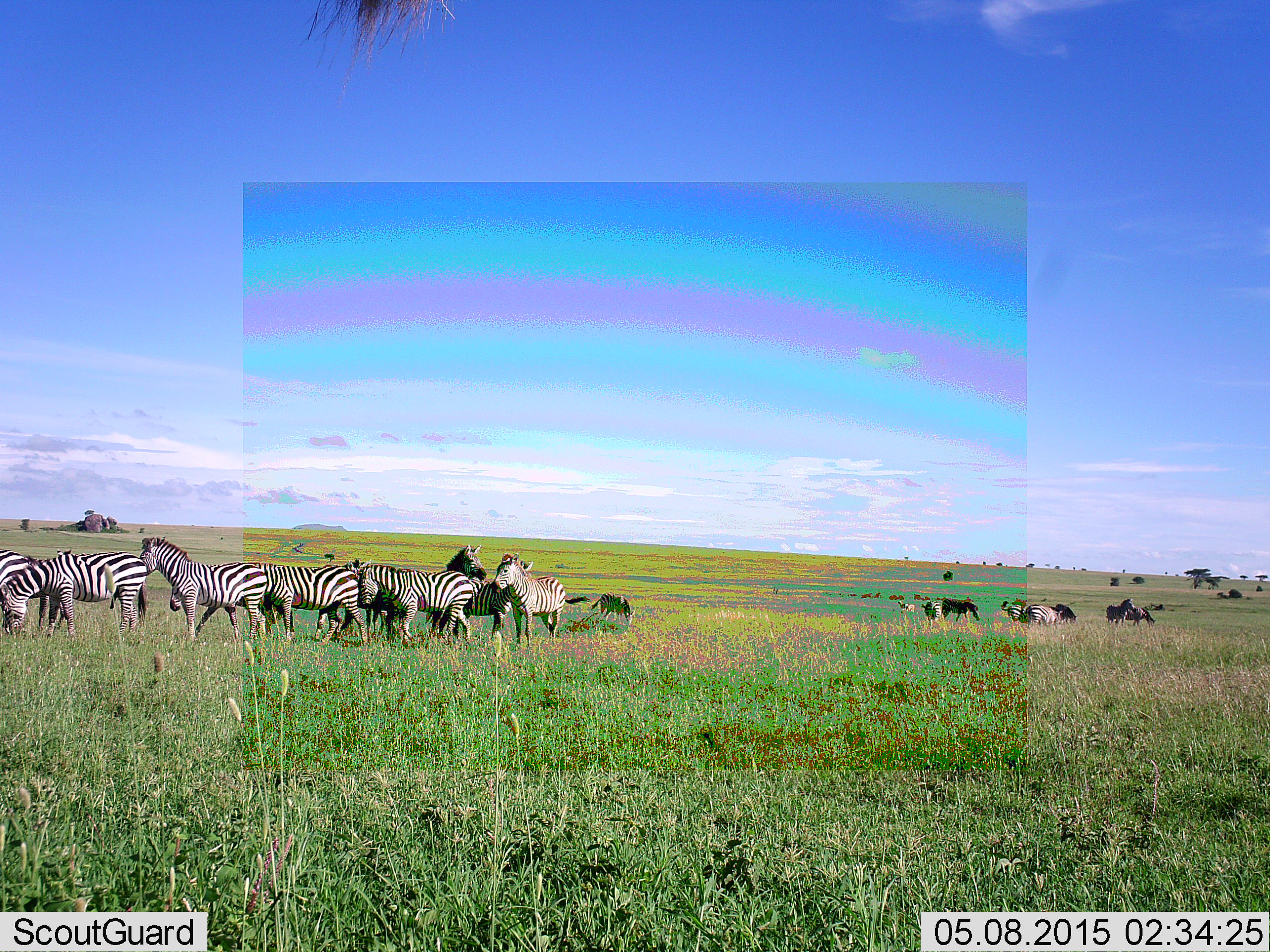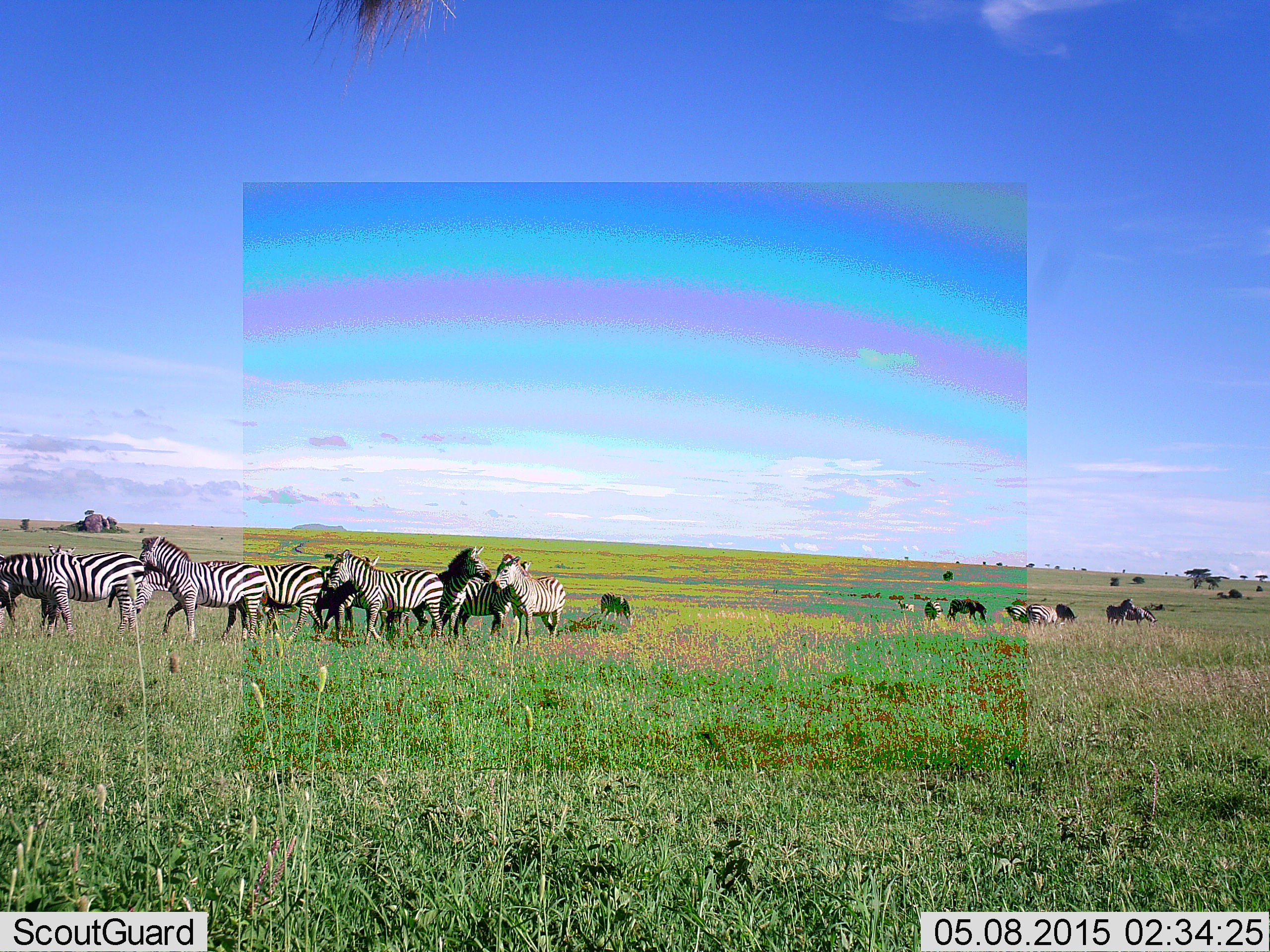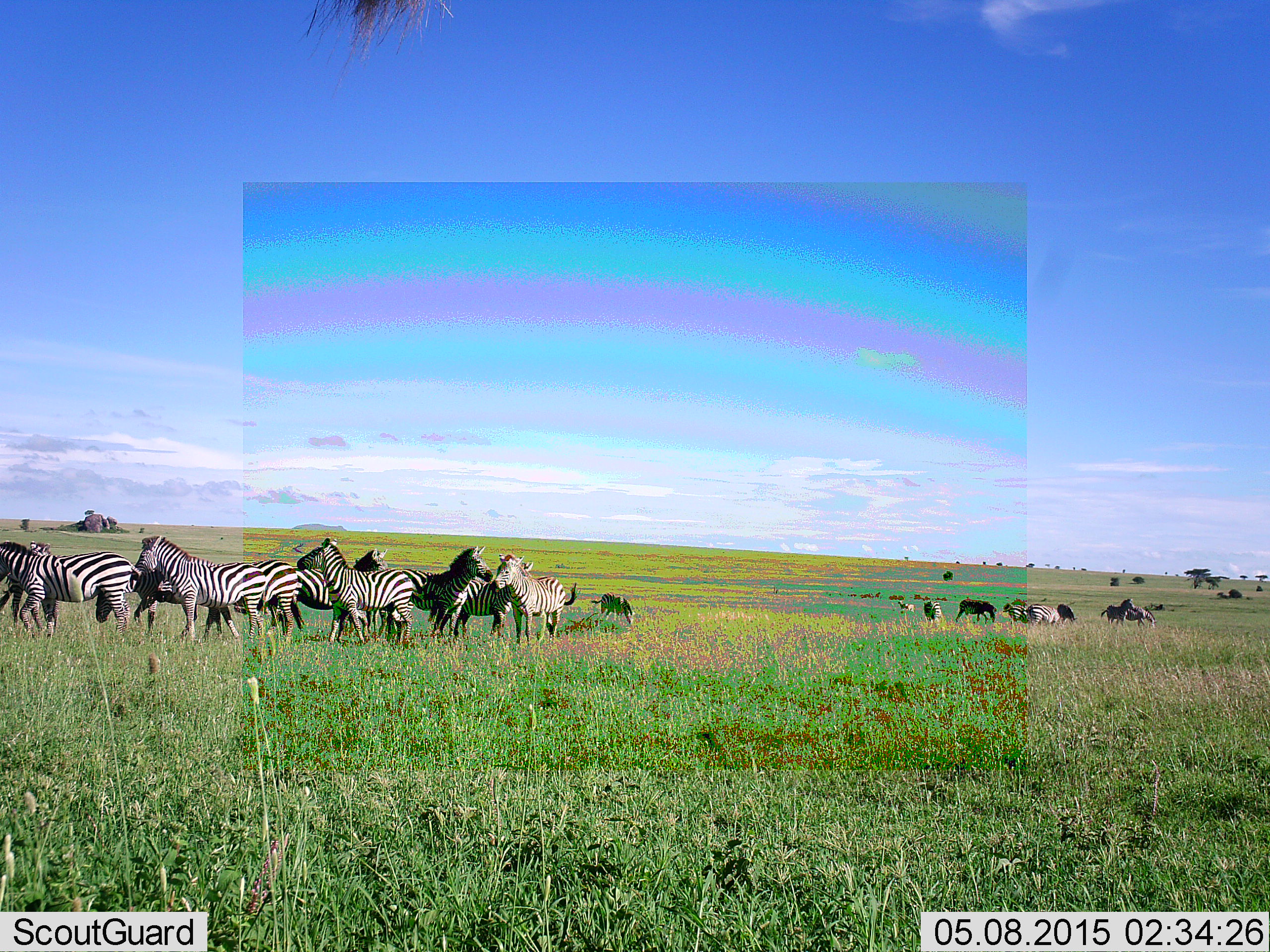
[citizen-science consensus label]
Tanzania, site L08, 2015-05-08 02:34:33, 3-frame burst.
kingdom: Animalia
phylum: Chordata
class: Mammalia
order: Perissodactyla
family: Equidae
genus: Equus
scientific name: Equus quagga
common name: plains zebra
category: zebra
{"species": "zebra (plains zebra) (Equus quagga)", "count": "11-50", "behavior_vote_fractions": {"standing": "92%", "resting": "0%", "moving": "58%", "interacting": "17%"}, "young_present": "8%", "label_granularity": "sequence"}